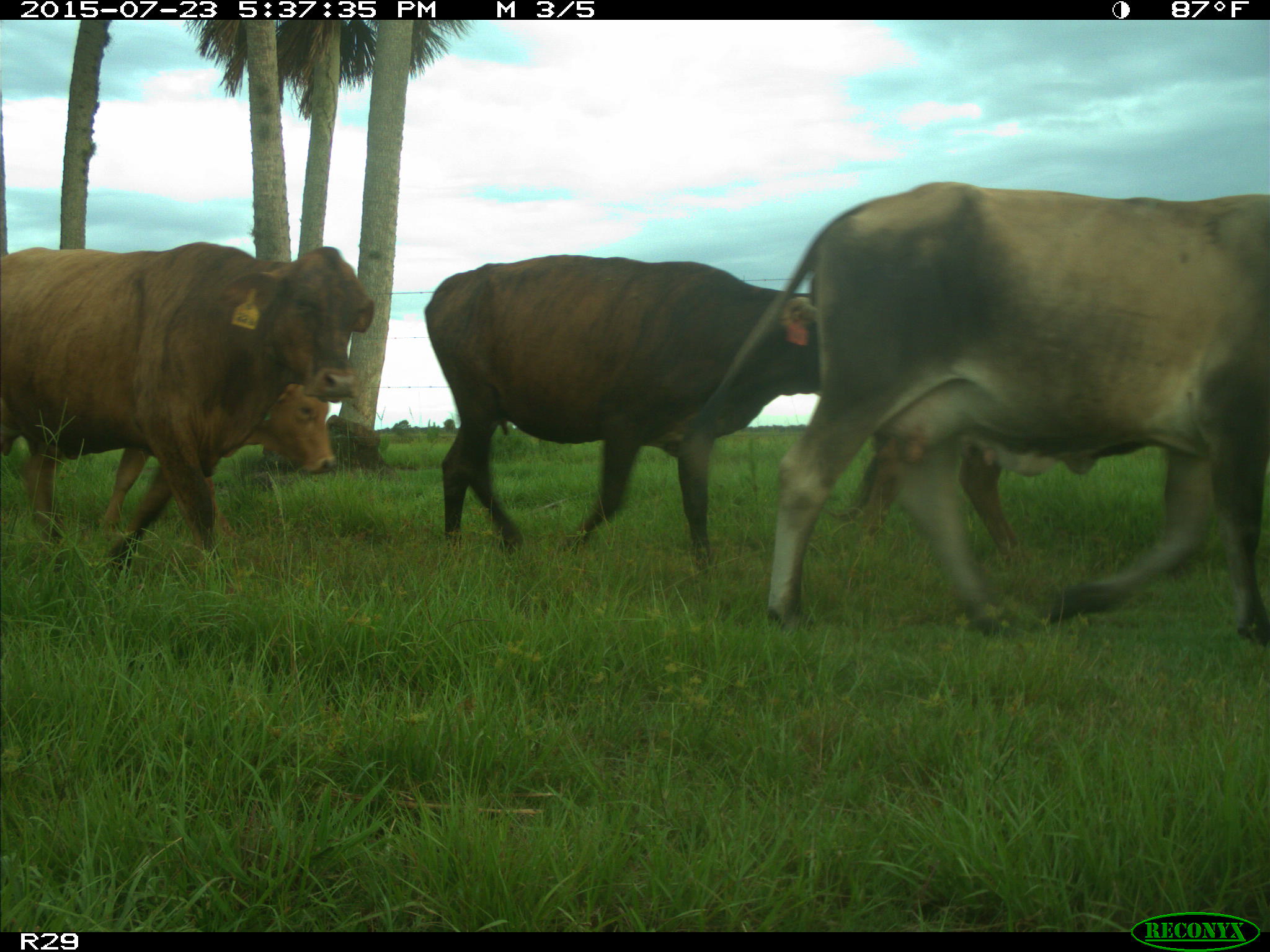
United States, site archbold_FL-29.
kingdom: Animalia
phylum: Chordata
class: Mammalia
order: Artiodactyla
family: Bovidae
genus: Bos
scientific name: Bos taurus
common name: domestic cow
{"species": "Bos taurus (domestic cow)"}